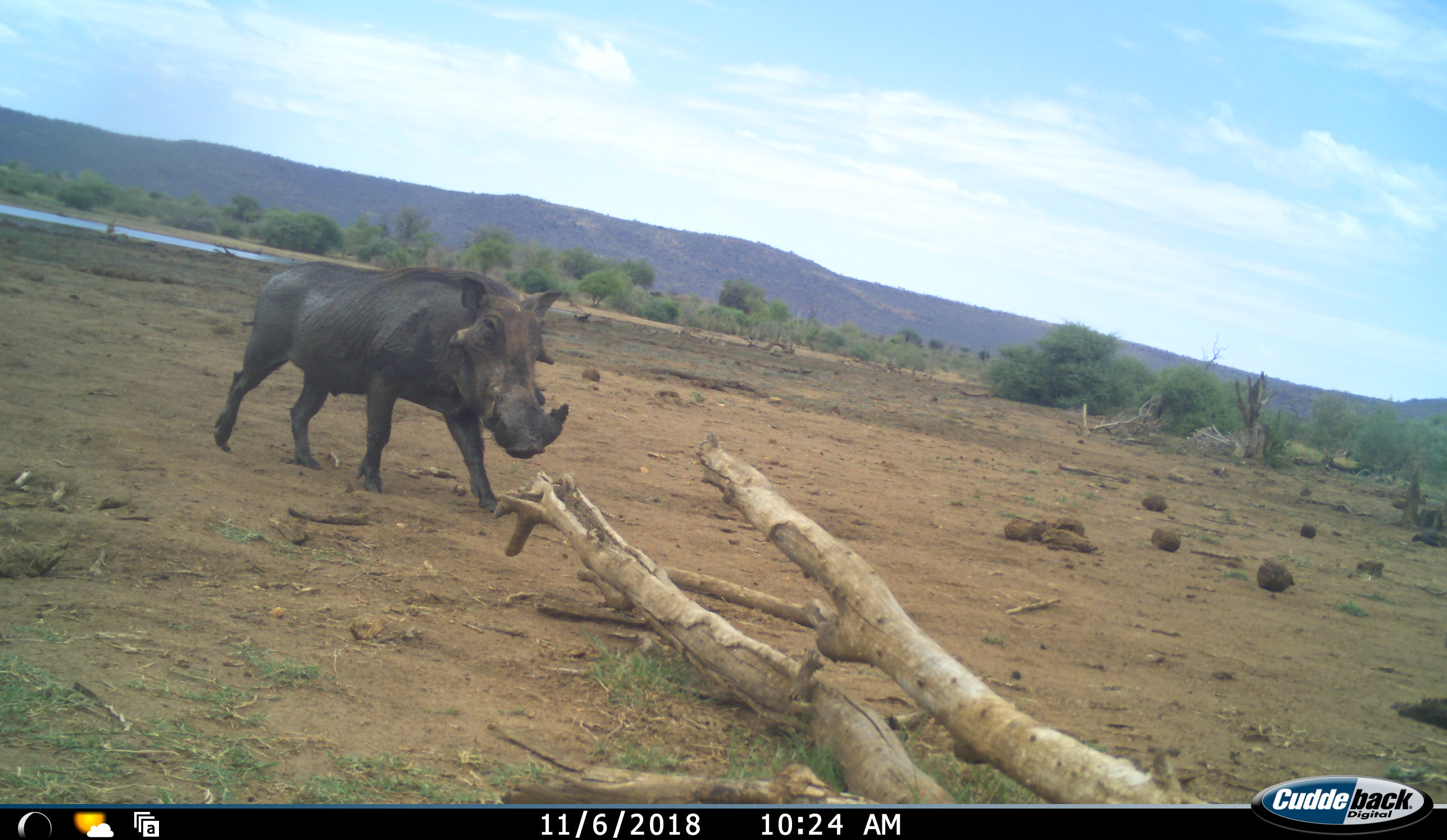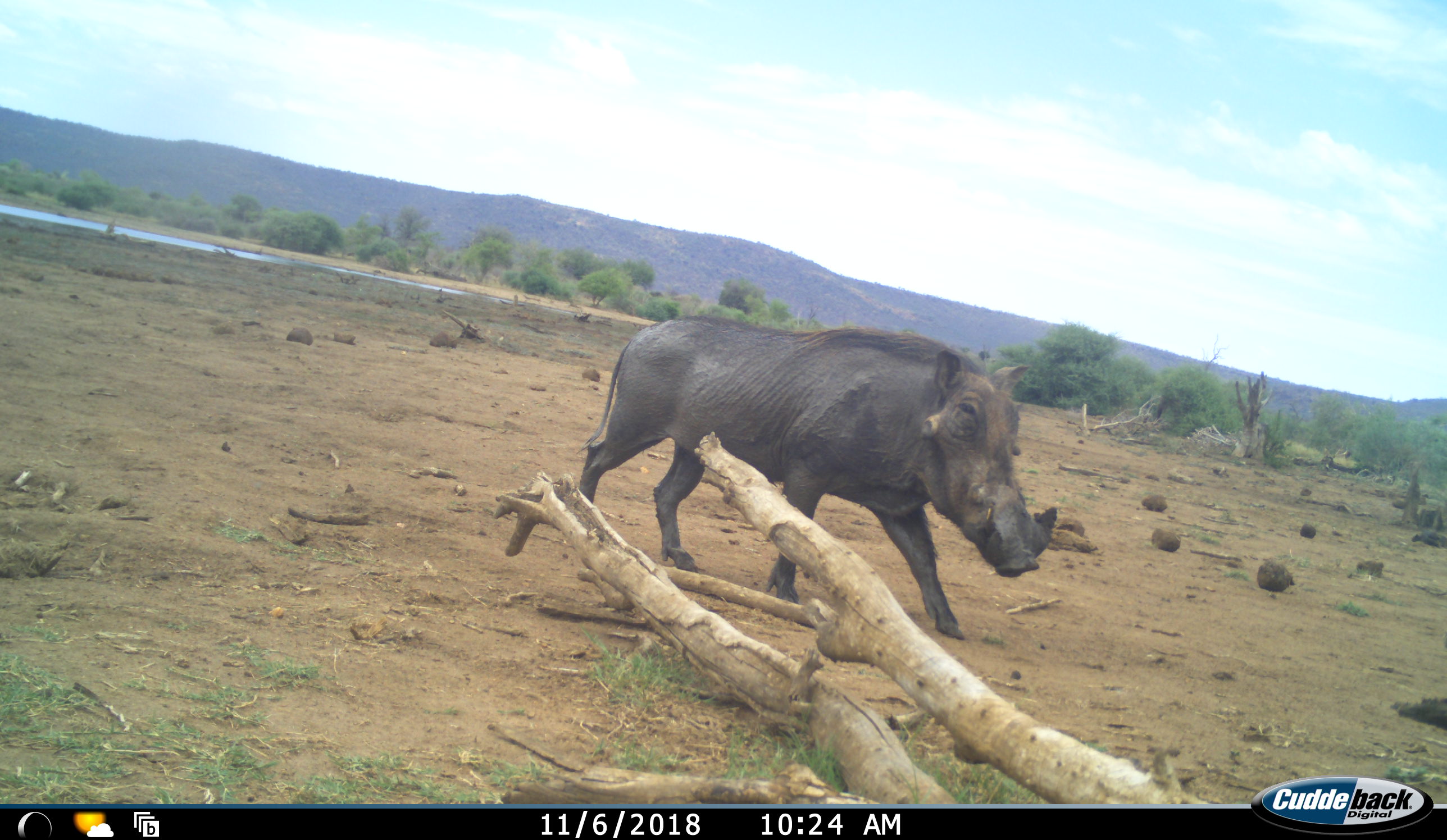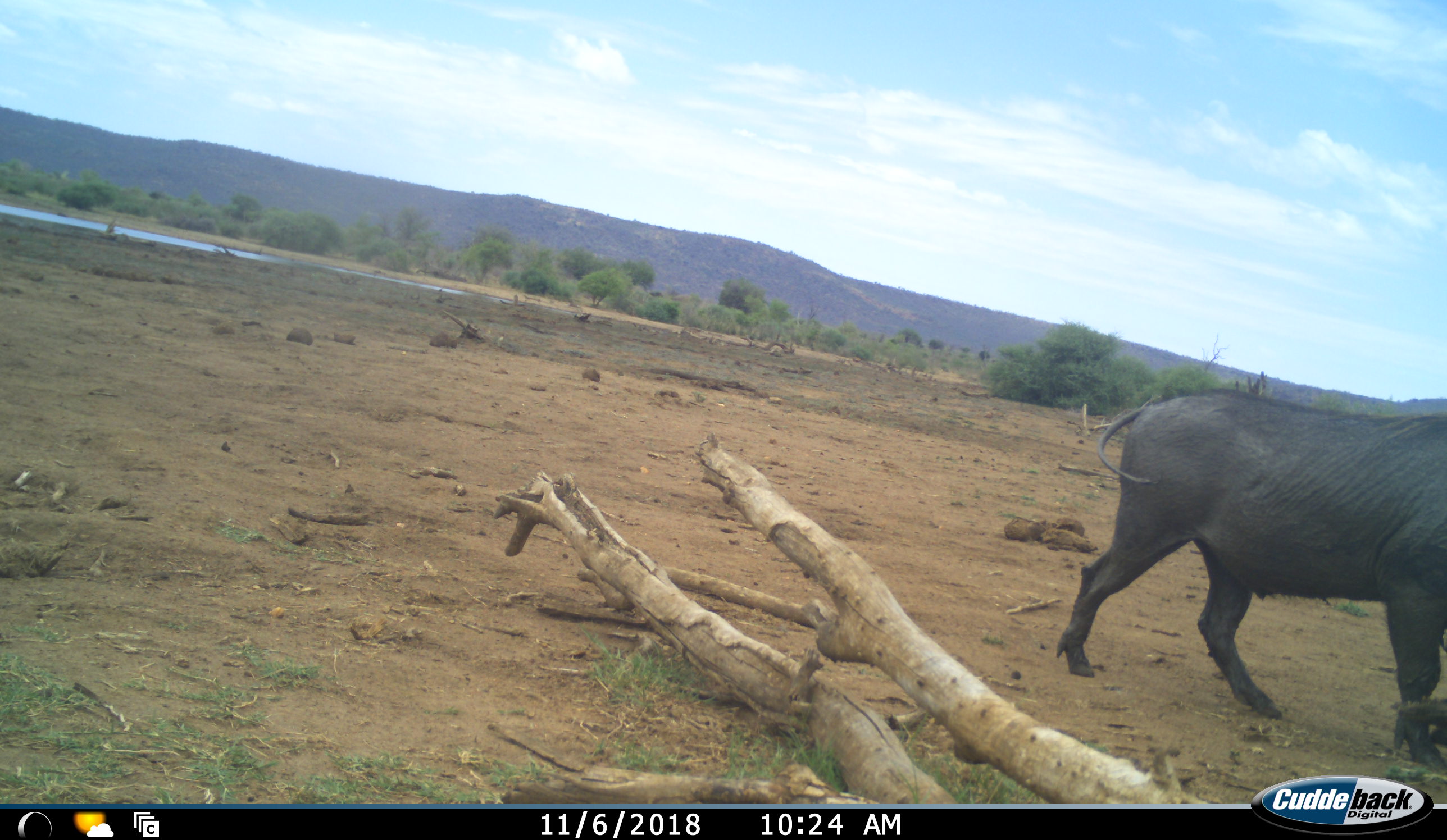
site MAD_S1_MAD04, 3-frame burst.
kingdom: Animalia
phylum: Chordata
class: Mammalia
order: Artiodactyla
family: Suidae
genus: Phacochoerus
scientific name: Phacochoerus africanus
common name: warthog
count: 1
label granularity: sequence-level